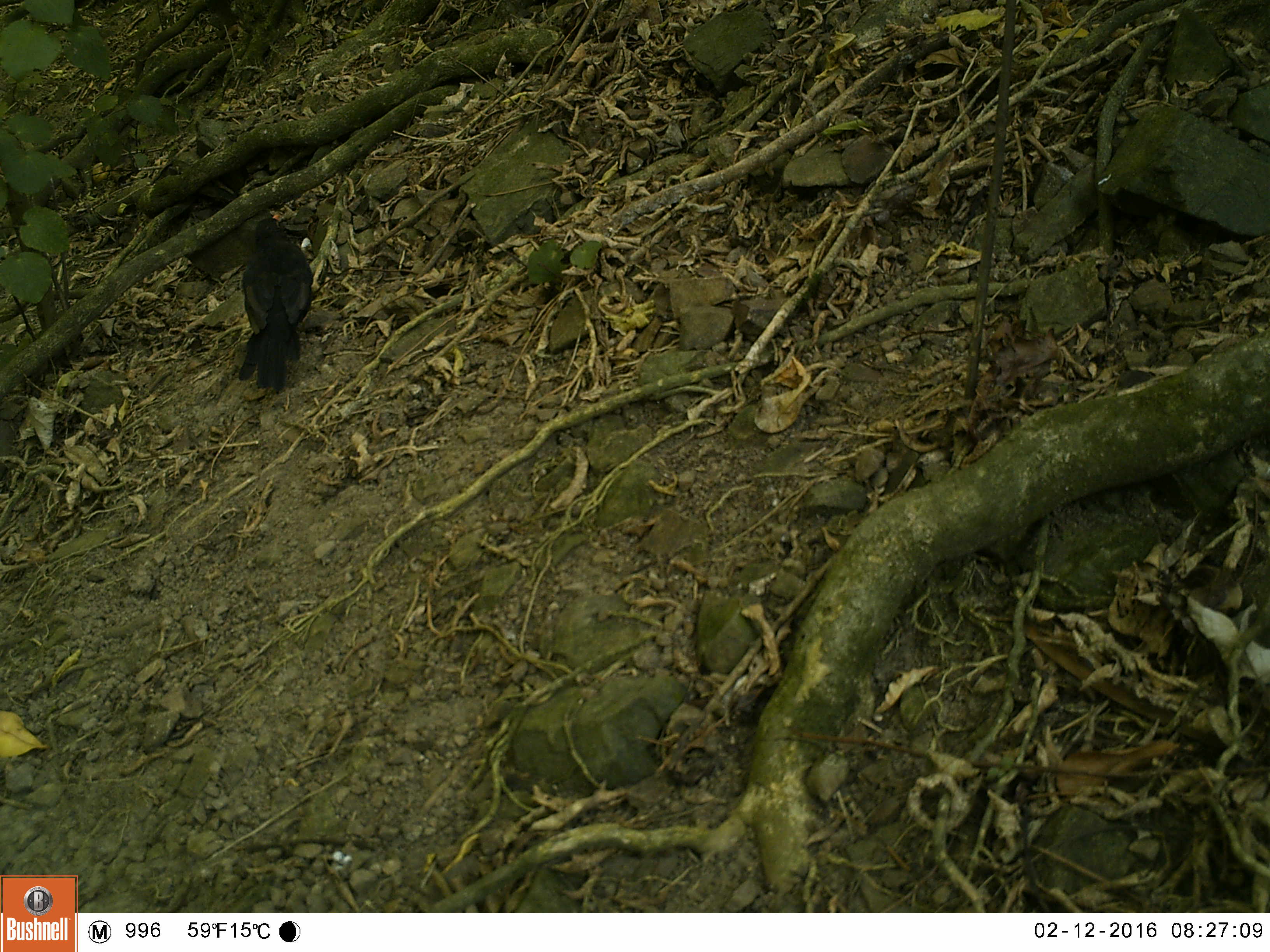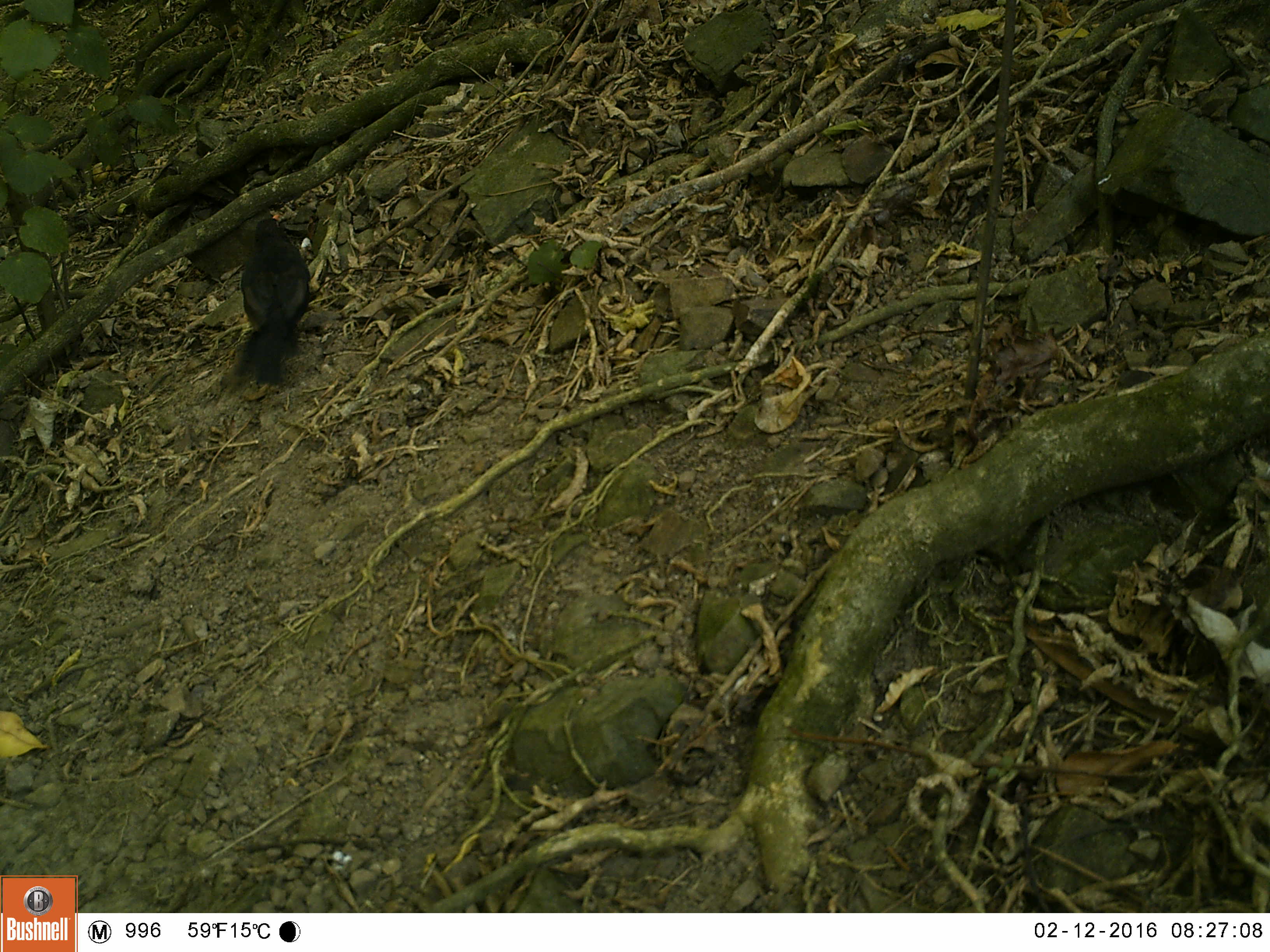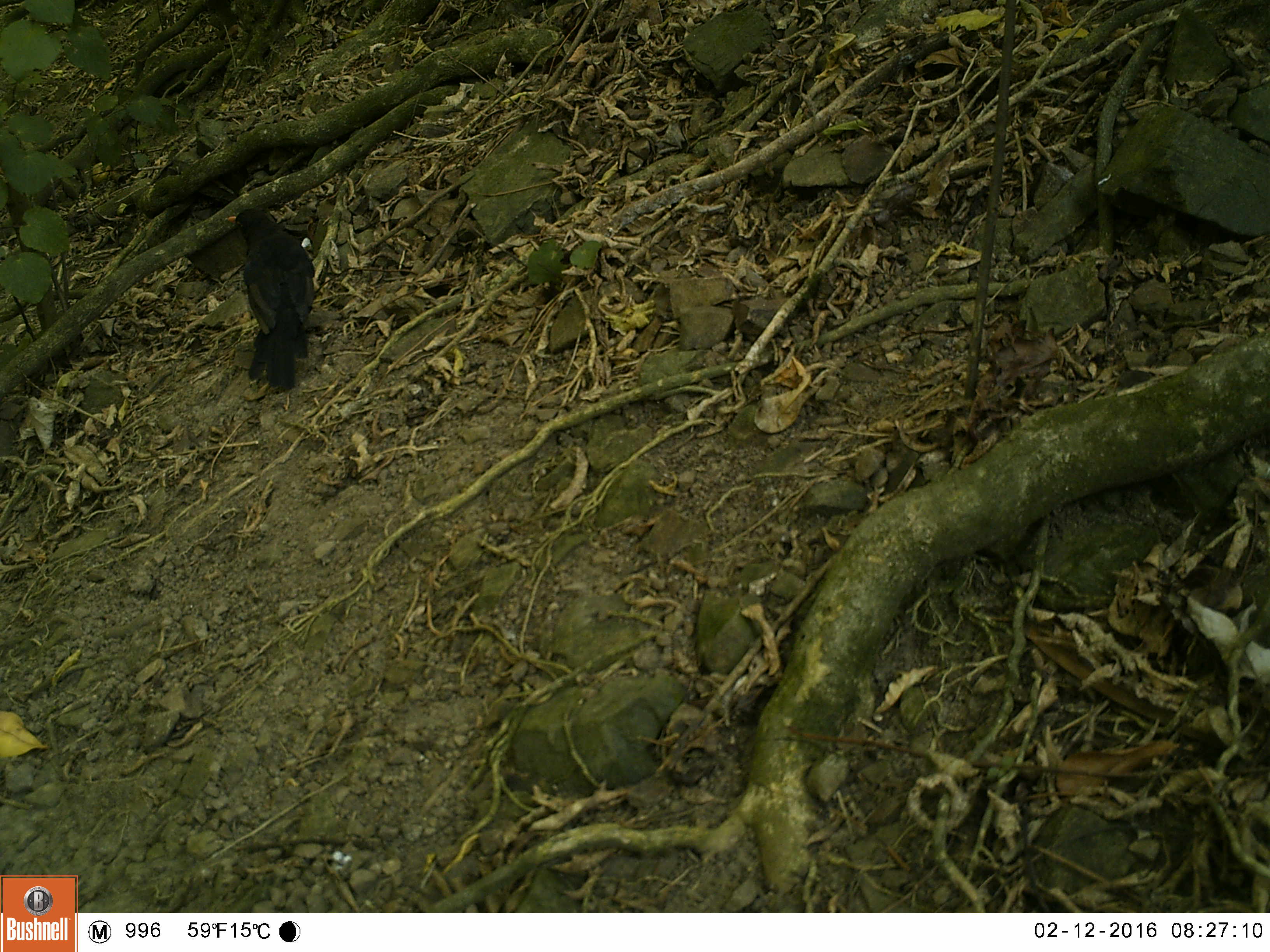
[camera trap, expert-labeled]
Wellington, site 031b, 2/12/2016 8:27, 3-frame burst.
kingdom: Animalia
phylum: Chordata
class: Aves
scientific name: Aves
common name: bird